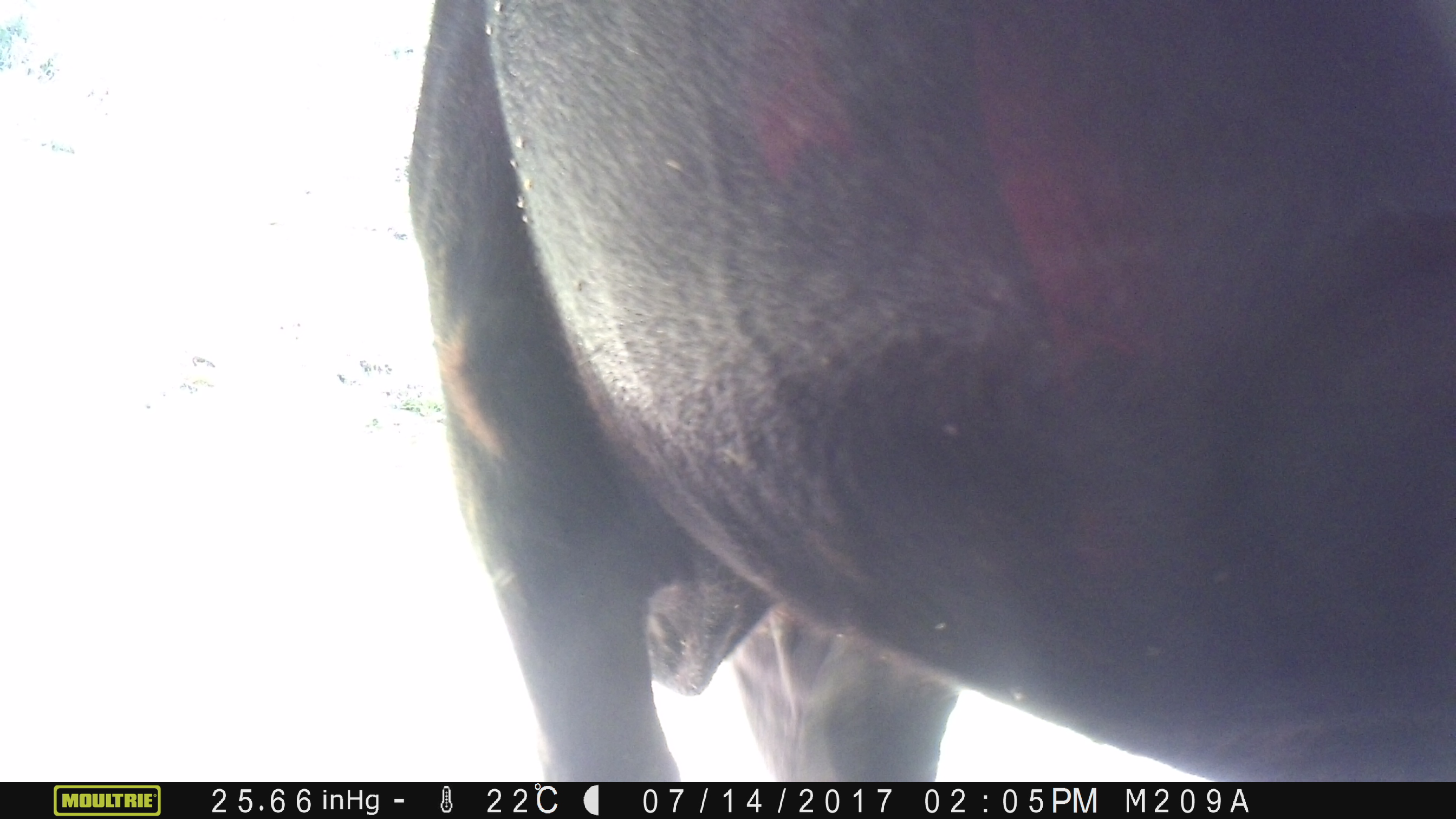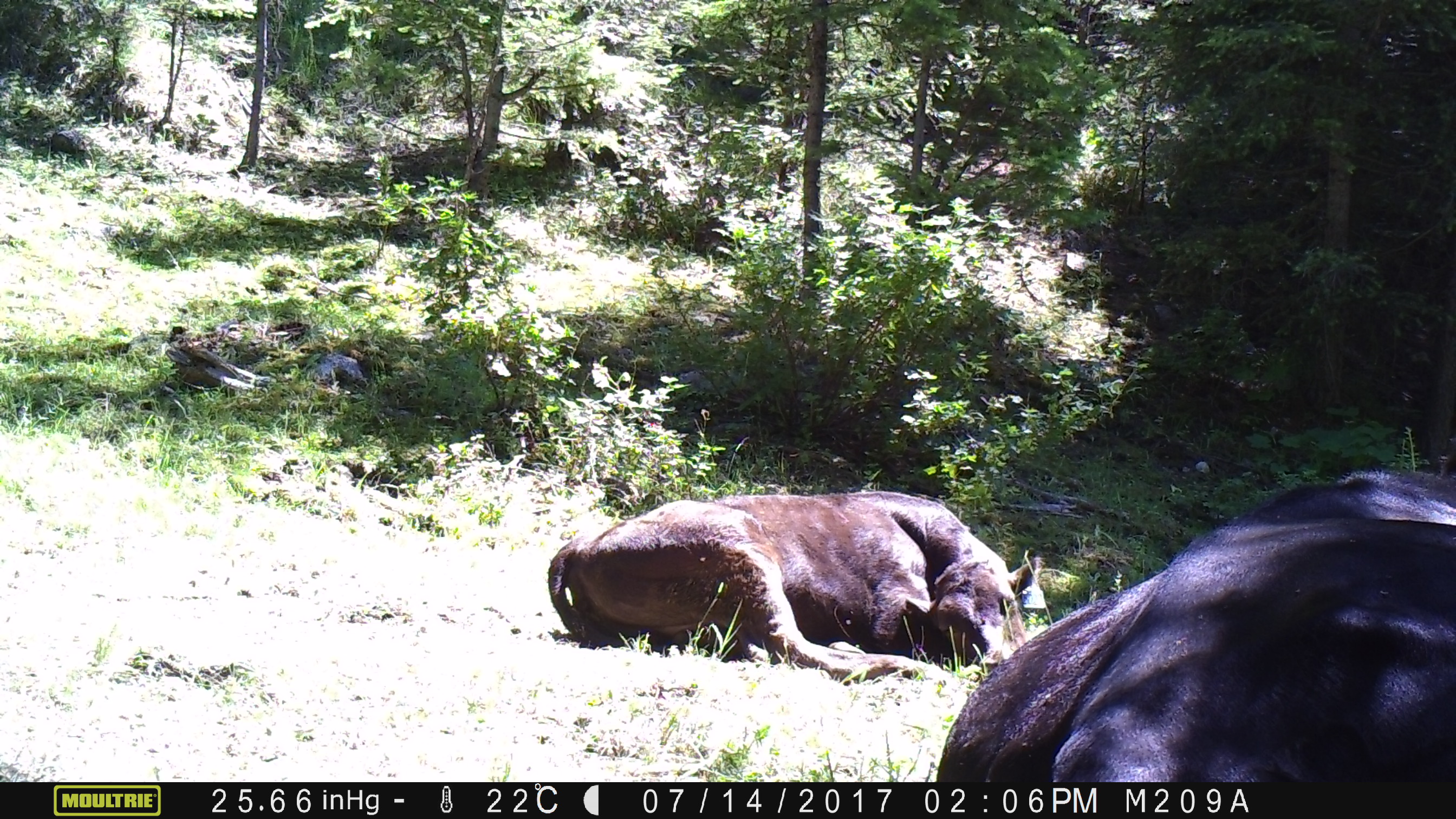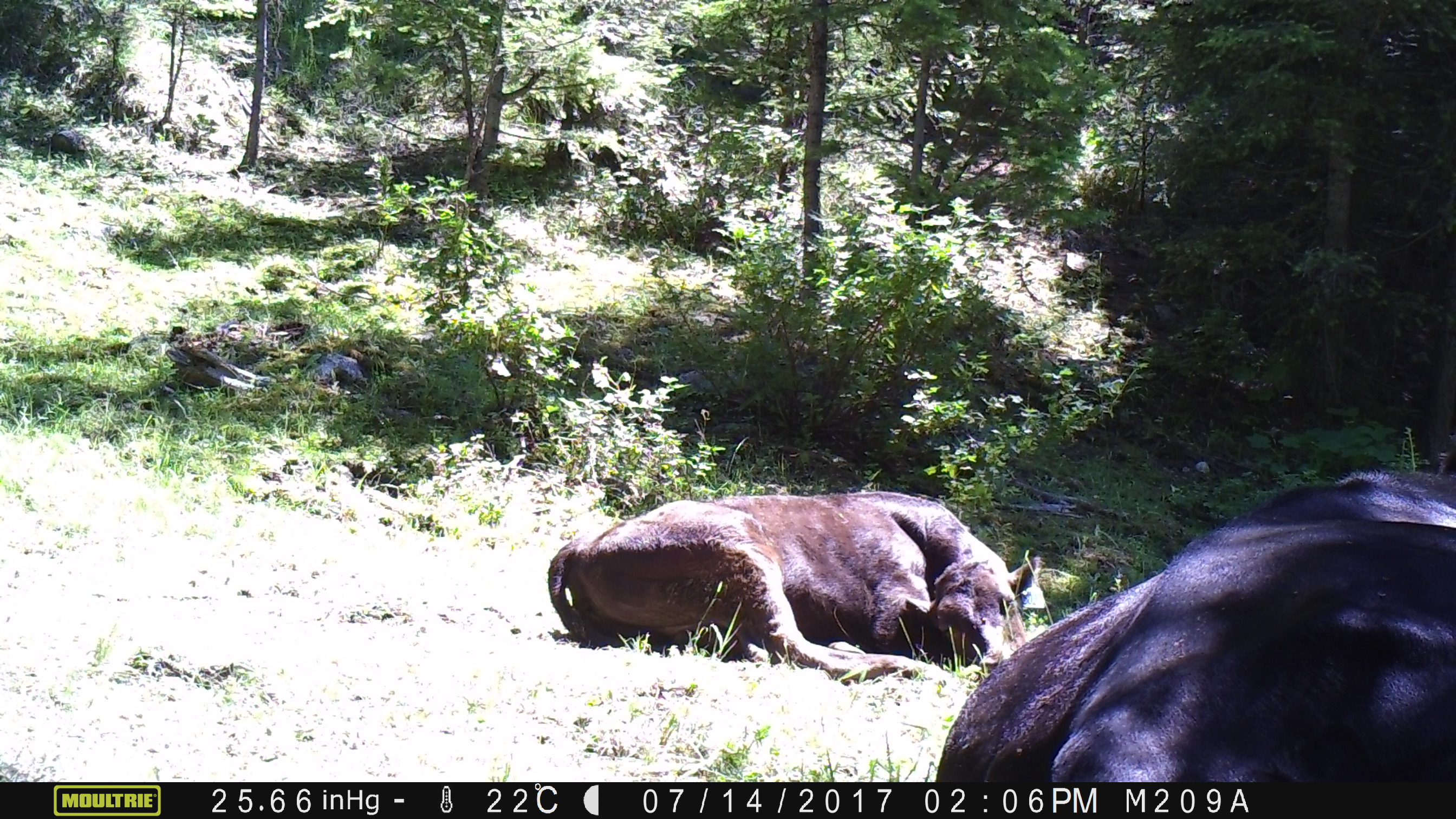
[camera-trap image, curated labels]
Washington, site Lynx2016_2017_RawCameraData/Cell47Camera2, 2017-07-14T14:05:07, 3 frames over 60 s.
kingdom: Animalia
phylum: Chordata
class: Mammalia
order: Artiodactyla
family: Bovidae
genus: Bos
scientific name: Bos taurus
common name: domestic cattle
Domestic cattle (Bos taurus). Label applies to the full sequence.